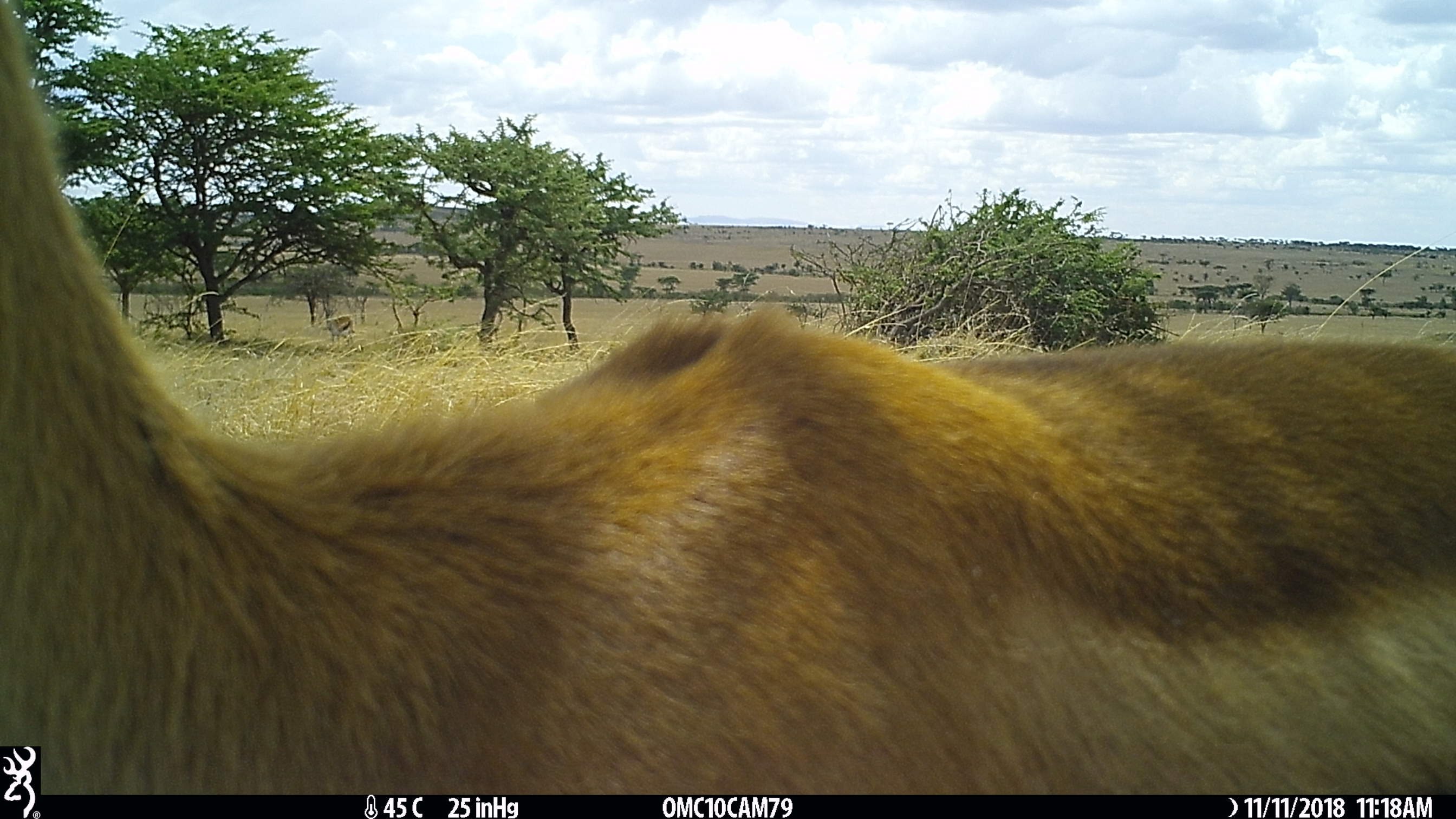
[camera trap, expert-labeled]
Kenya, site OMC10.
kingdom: Animalia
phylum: Chordata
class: Mammalia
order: Artiodactyla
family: Bovidae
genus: Eudorcas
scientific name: Eudorcas thomsonii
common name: thomon's gazelle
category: gazelle thomsons